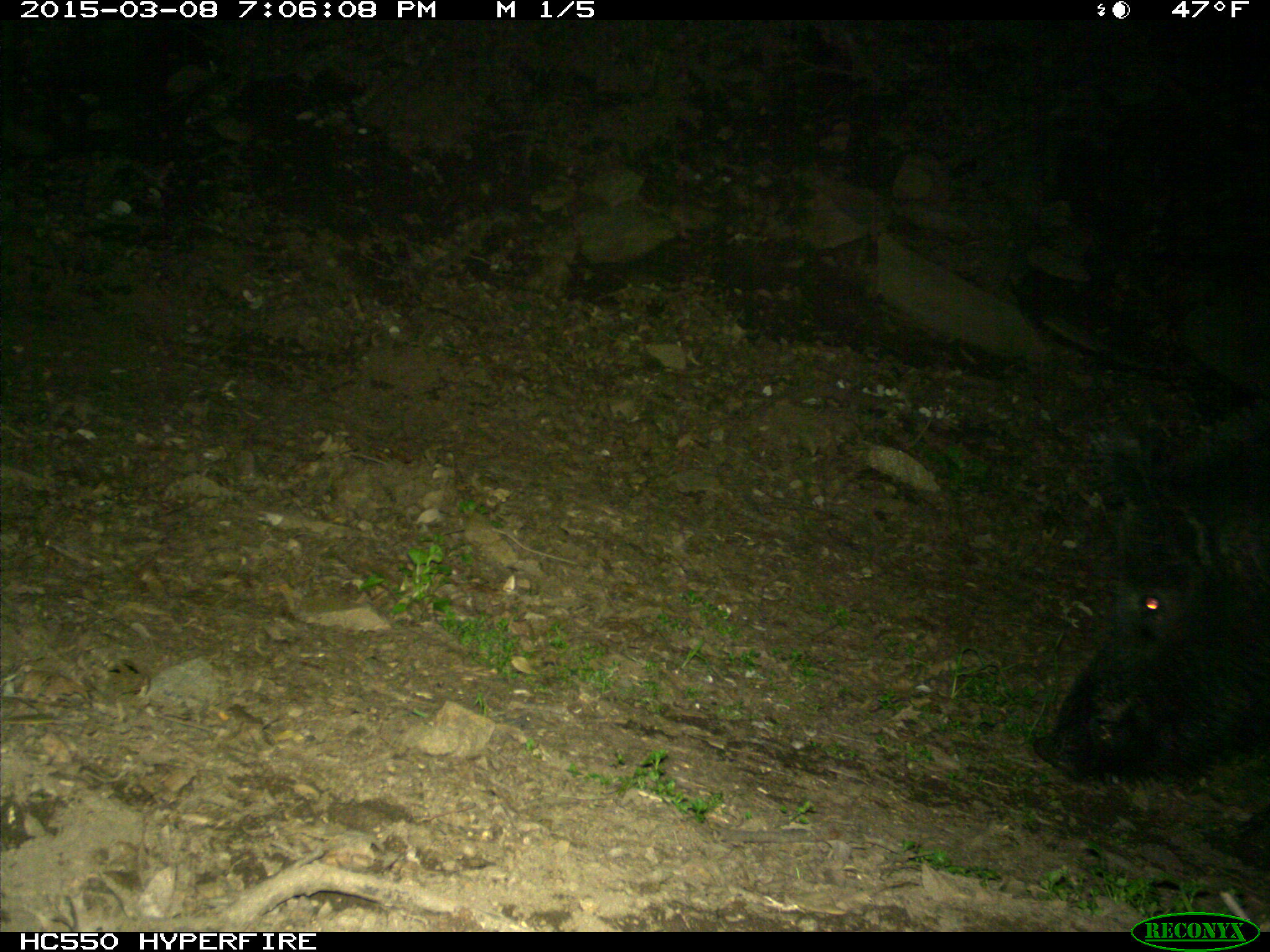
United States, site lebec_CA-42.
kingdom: Animalia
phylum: Chordata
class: Mammalia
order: Artiodactyla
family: Suidae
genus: Sus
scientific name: Sus scrofa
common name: wild boar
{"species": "Sus scrofa (wild boar)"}